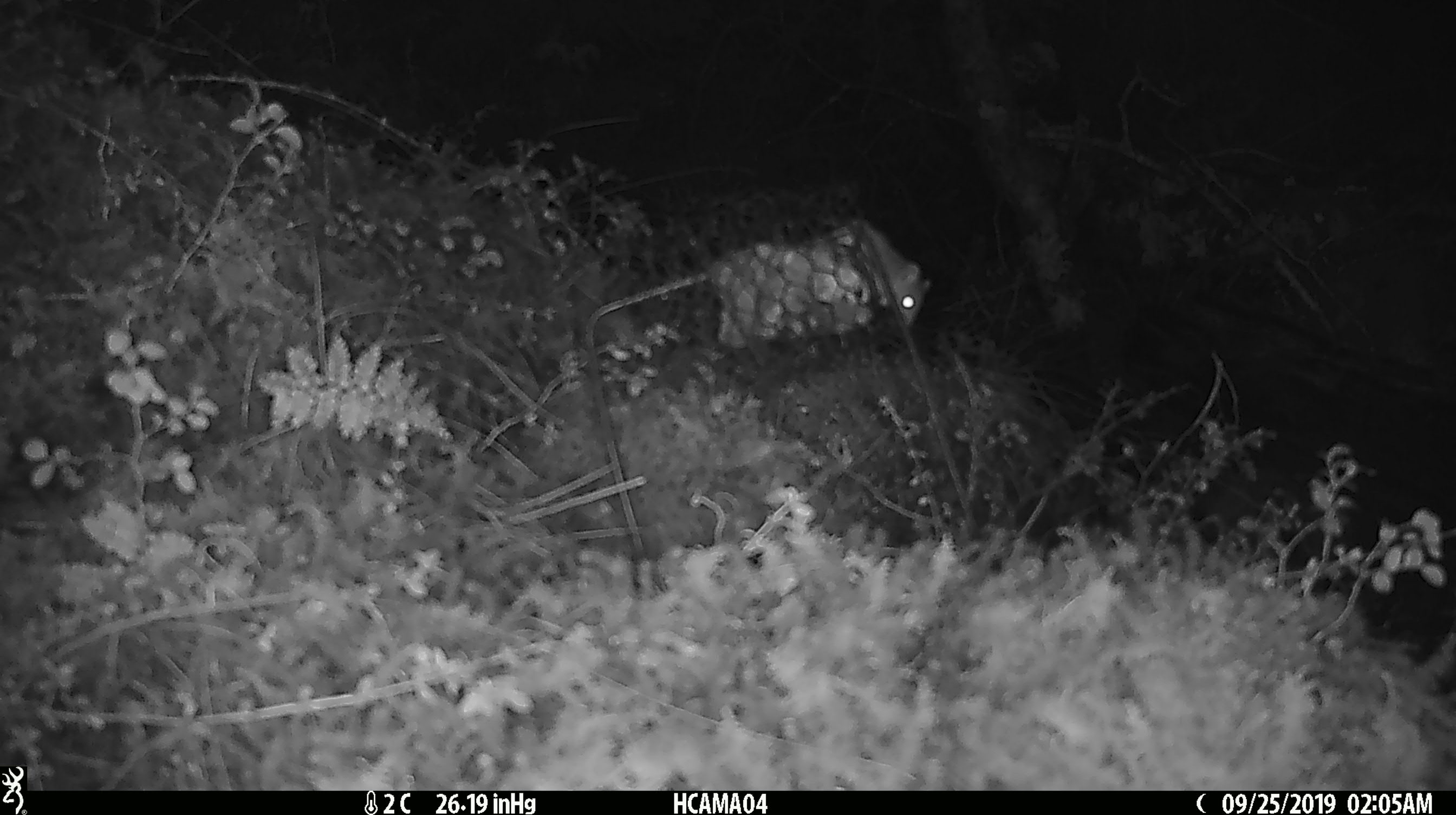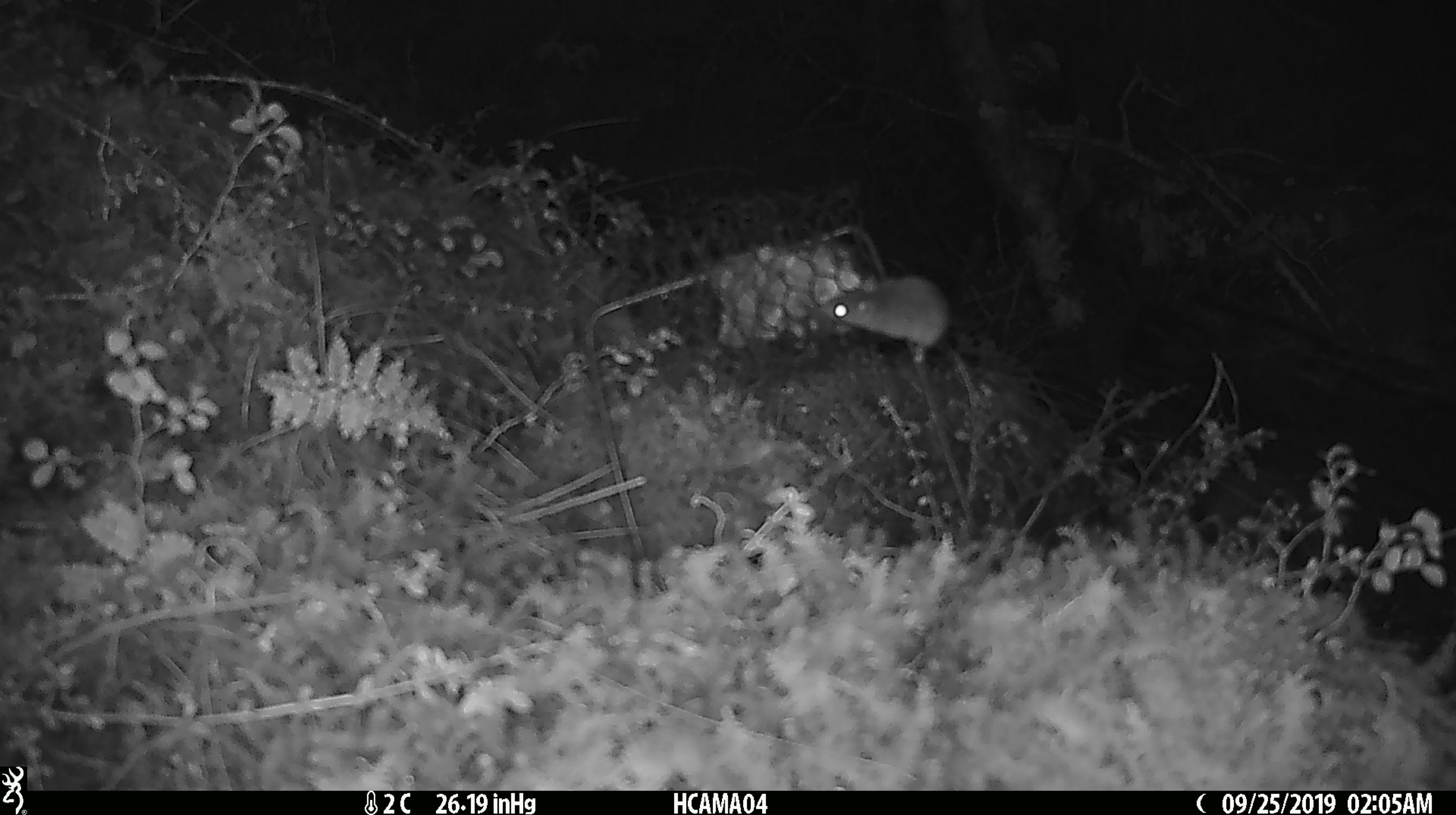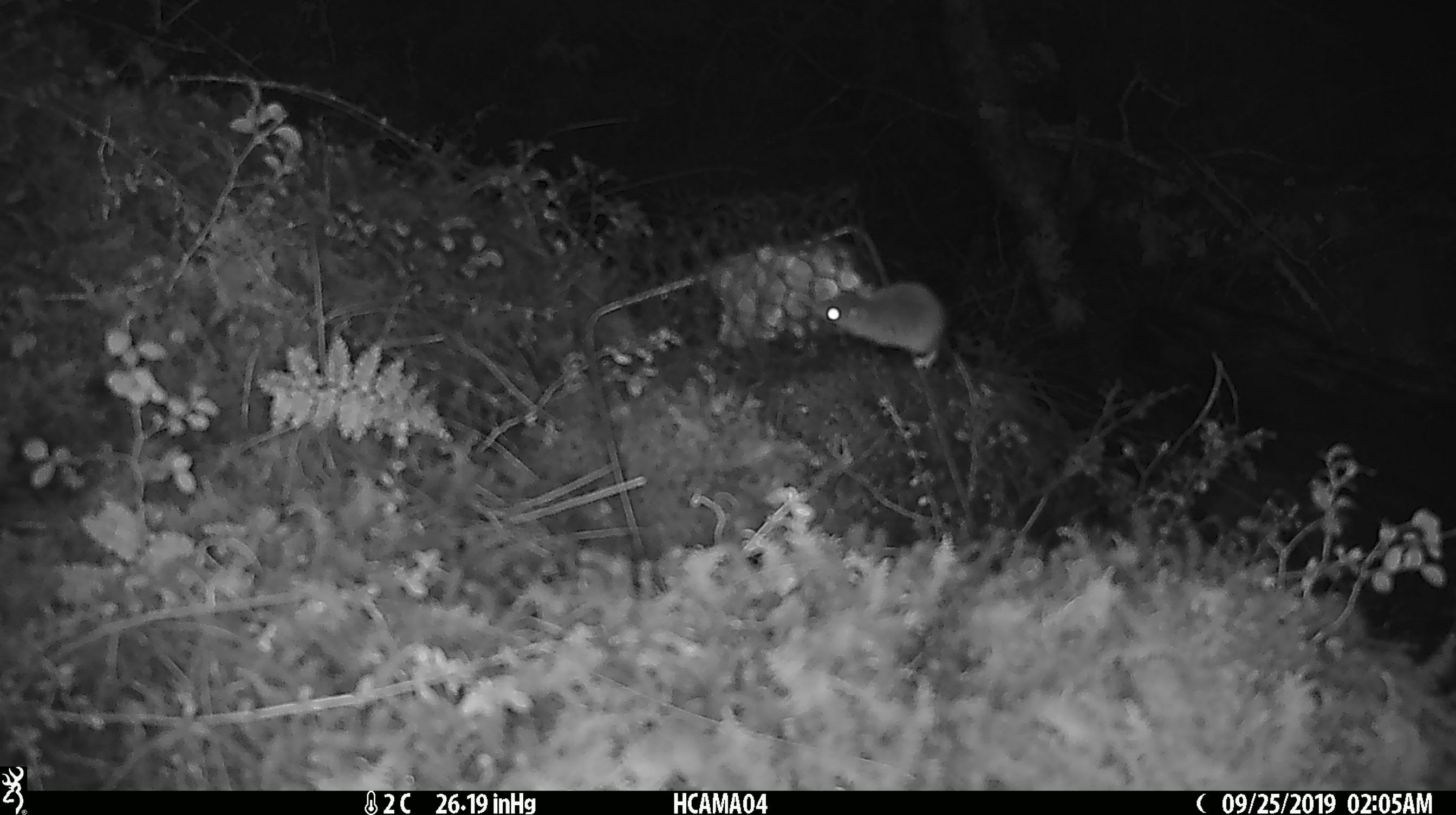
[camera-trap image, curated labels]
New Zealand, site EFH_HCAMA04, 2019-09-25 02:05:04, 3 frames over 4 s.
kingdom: Animalia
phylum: Chordata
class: Mammalia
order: Rodentia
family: Muridae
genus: Mus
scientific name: Mus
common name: mouse